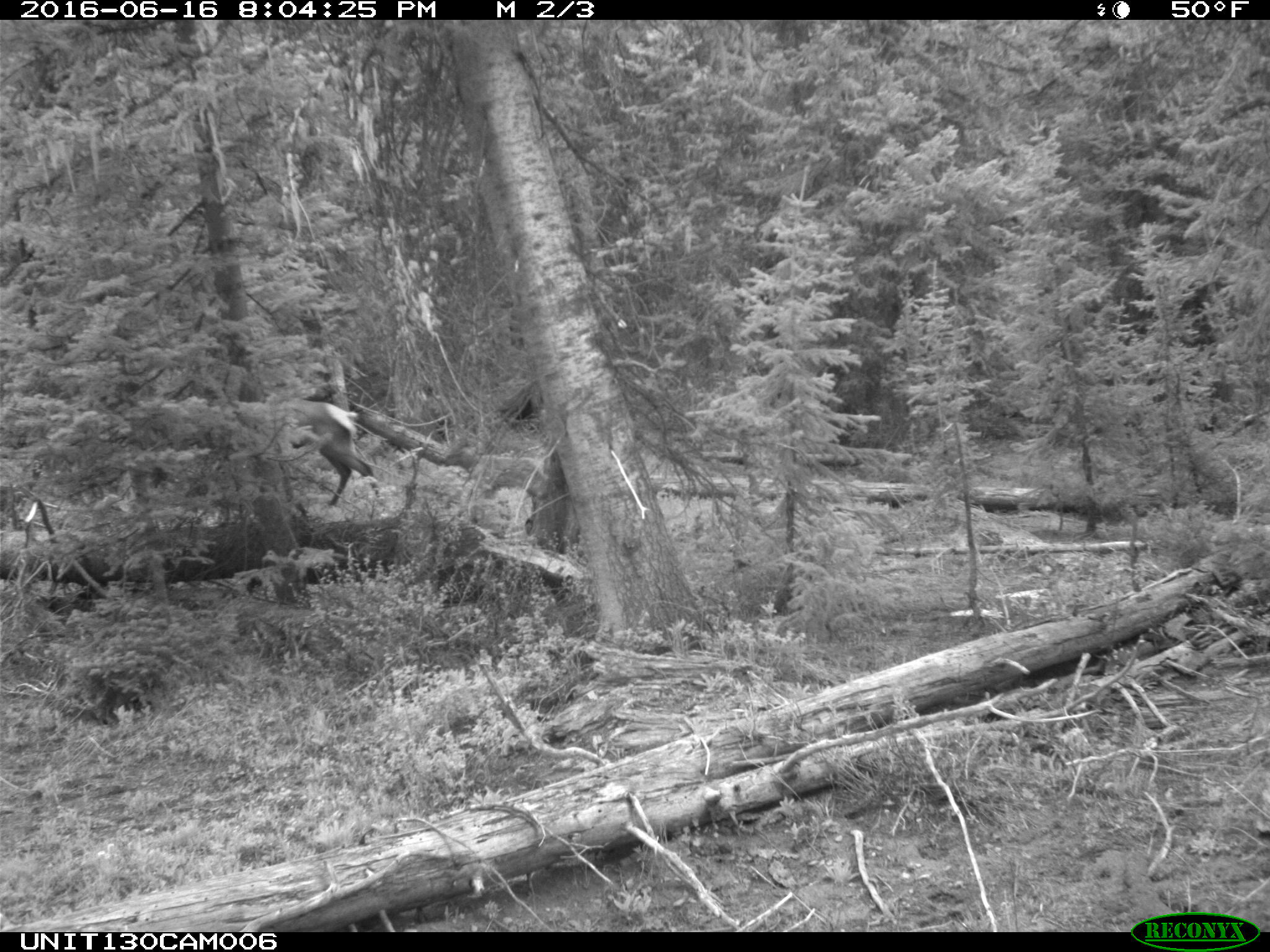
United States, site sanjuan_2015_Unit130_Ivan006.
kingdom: Animalia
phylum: Chordata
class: Mammalia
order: Artiodactyla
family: Cervidae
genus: Cervus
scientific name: Cervus elaphus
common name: red deer